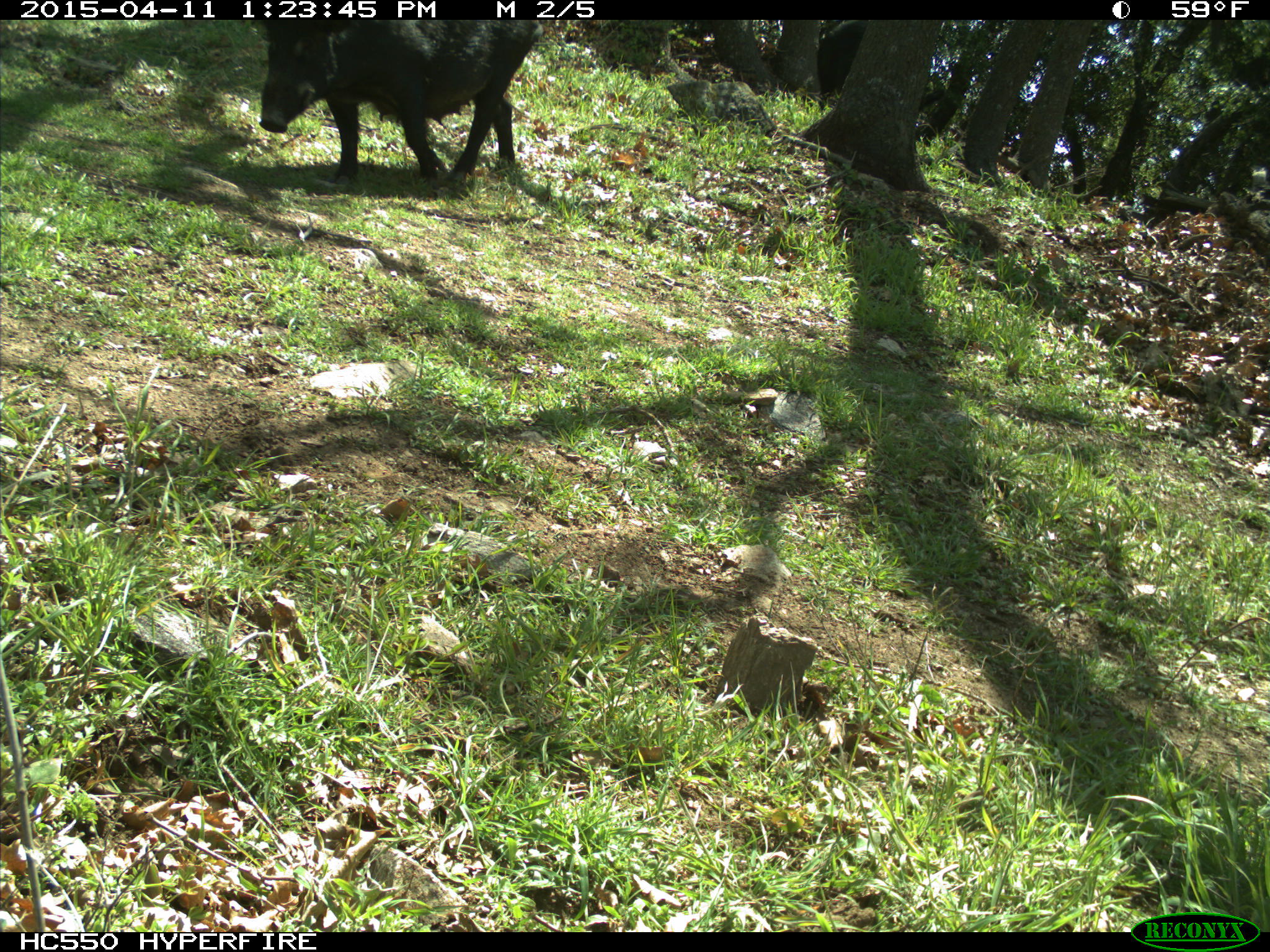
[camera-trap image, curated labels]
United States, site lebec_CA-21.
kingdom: Animalia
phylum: Chordata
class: Mammalia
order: Artiodactyla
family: Suidae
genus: Sus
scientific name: Sus scrofa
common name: wild boar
Sus scrofa (wild boar).